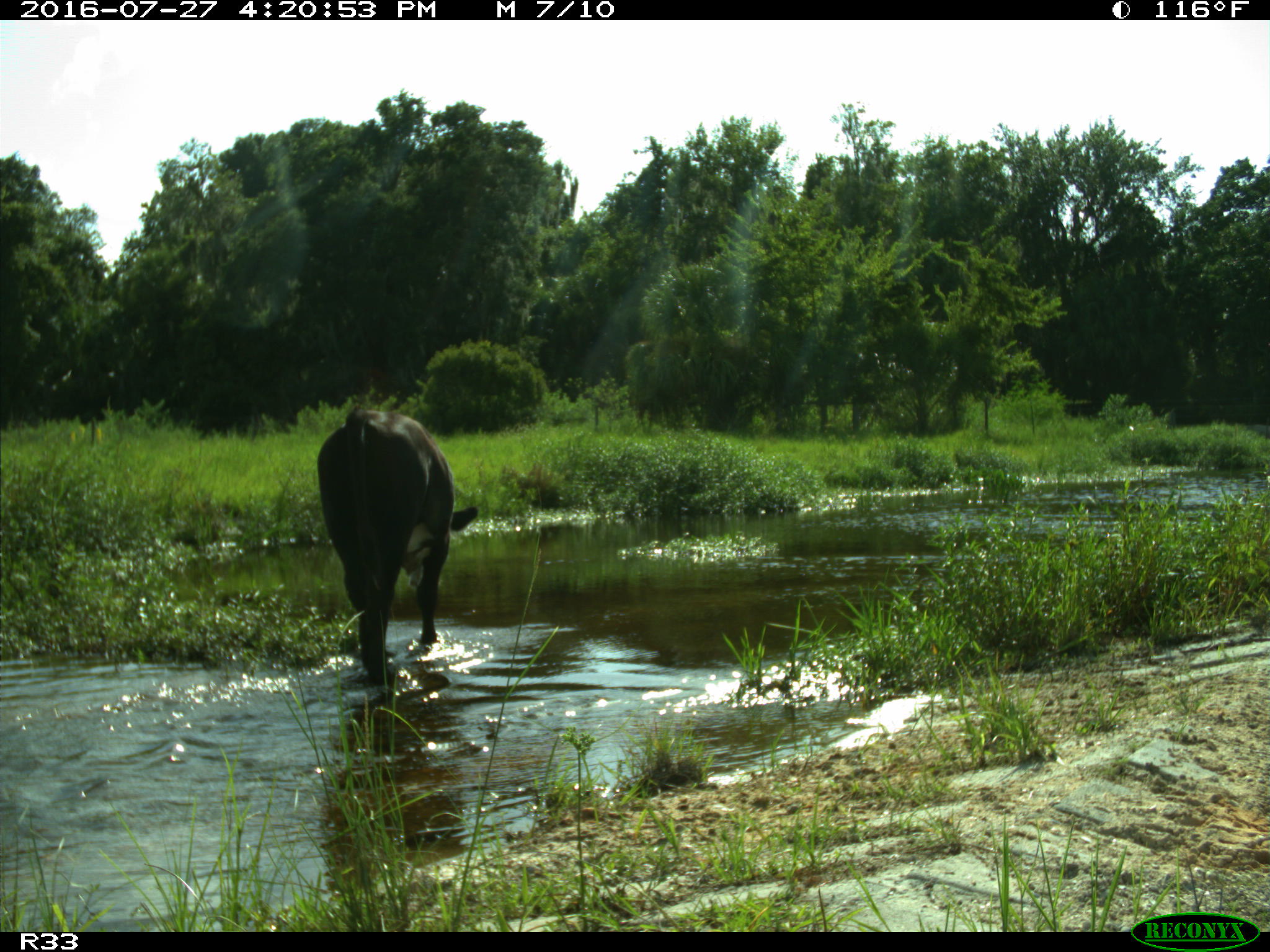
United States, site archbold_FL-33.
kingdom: Animalia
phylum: Chordata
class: Mammalia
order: Artiodactyla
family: Bovidae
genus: Bos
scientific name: Bos taurus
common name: domestic cow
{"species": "Bos taurus (domestic cow)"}